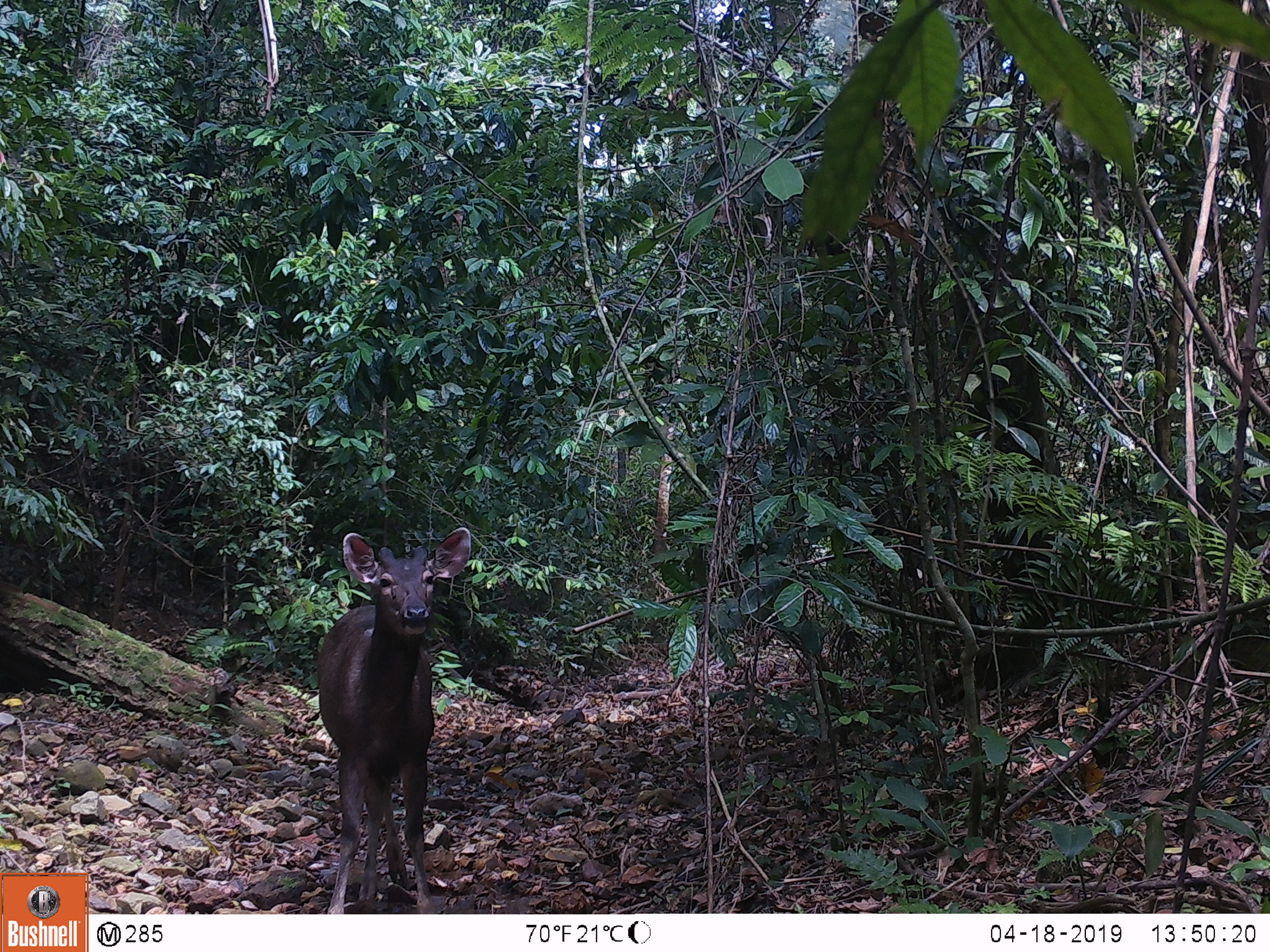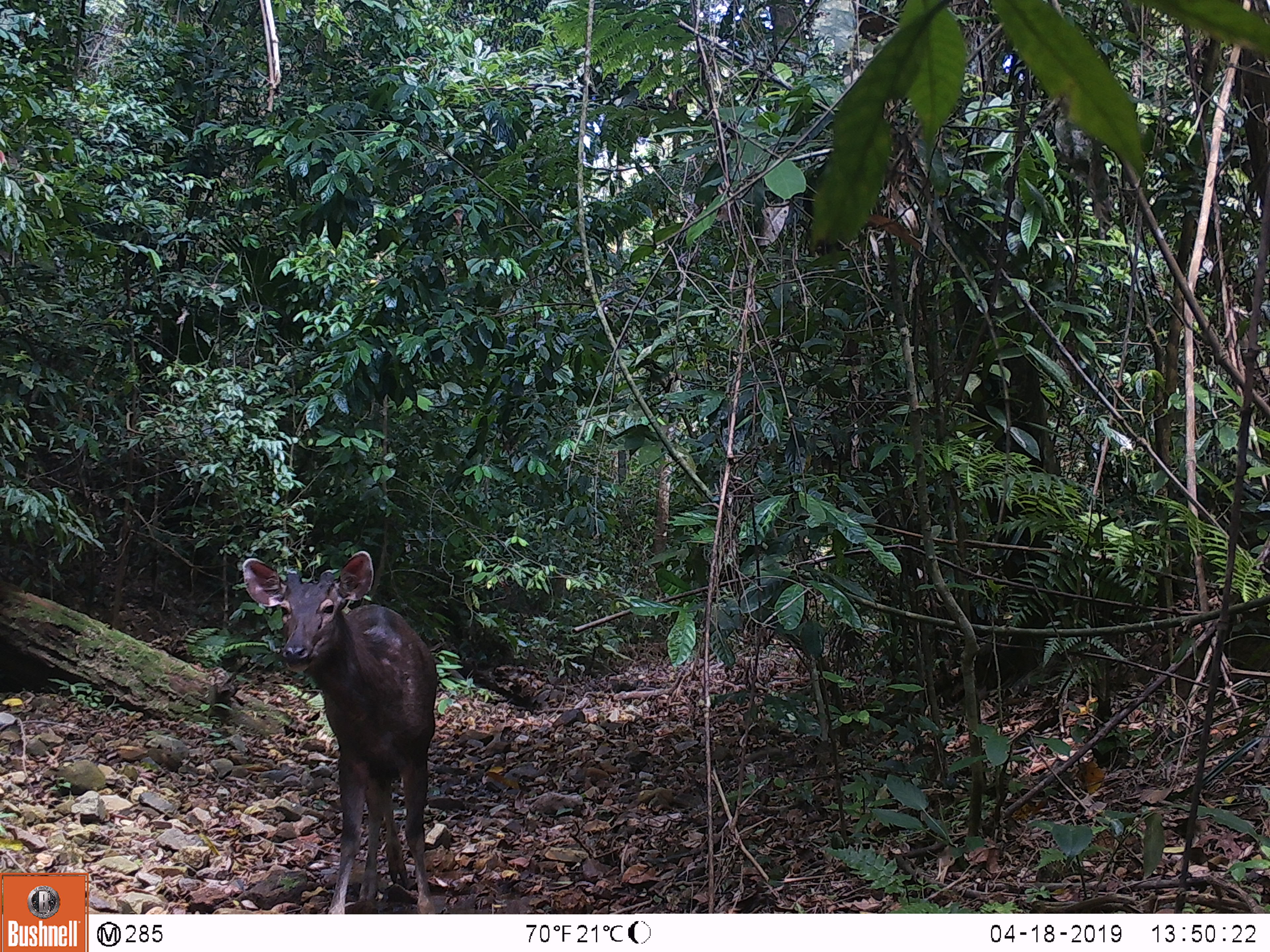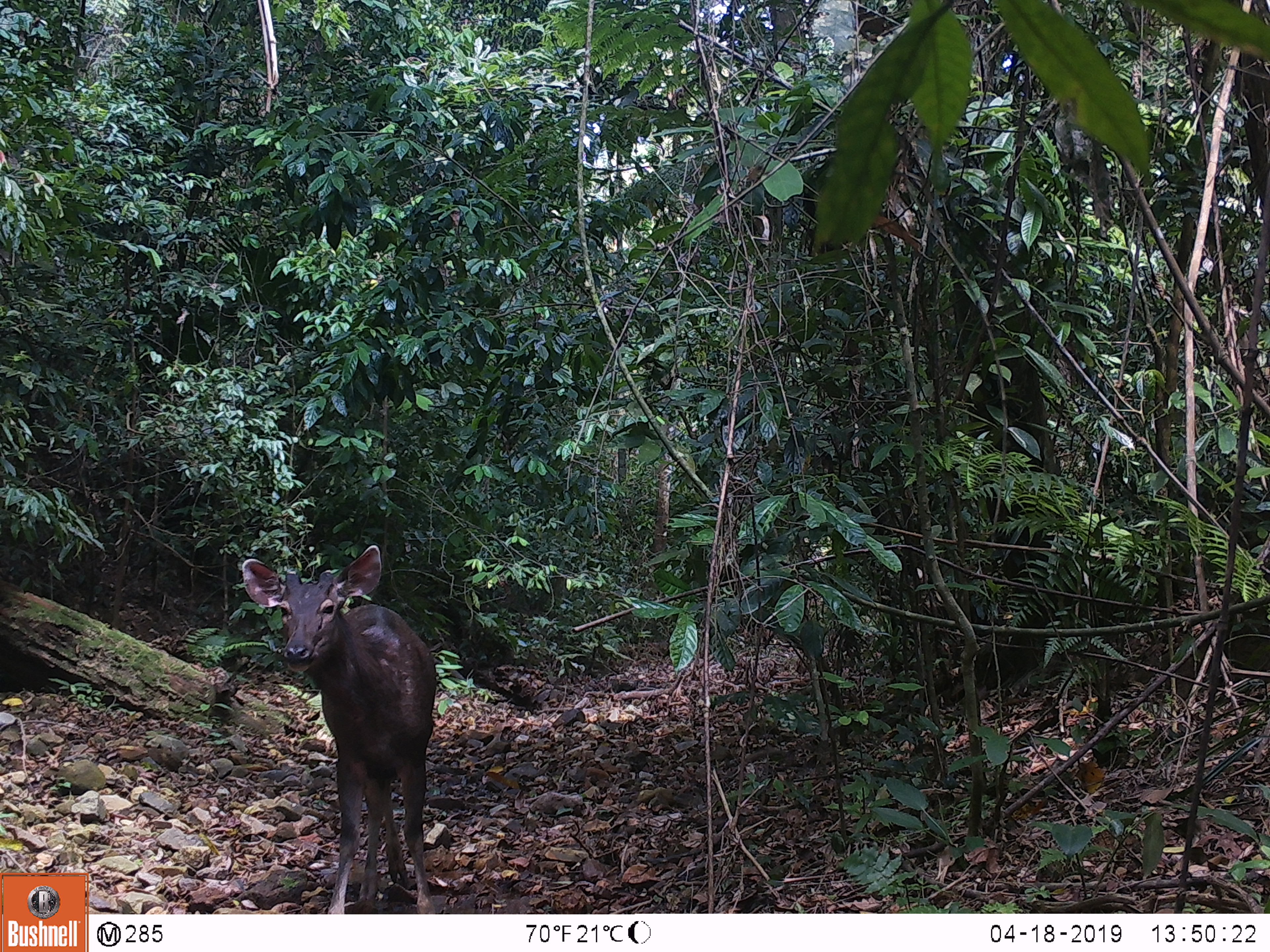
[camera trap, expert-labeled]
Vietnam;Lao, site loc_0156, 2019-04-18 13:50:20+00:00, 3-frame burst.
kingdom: Animalia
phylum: Chordata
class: Mammalia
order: Artiodactyla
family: Cervidae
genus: Rusa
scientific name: Rusa unicolor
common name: sambar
Sambar (Rusa unicolor). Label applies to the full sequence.